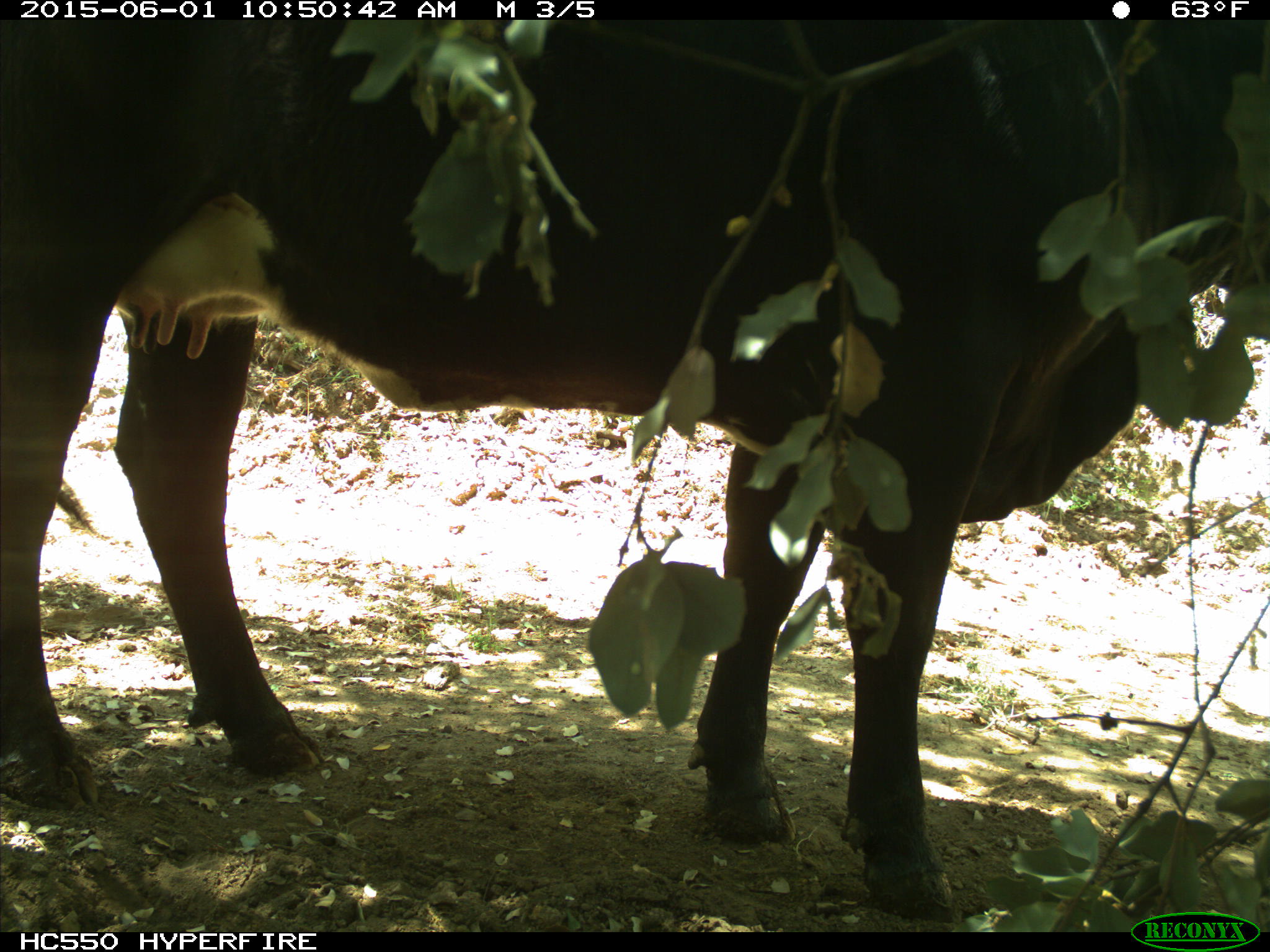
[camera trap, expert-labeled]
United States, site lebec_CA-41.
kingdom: Animalia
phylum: Chordata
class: Mammalia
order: Artiodactyla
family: Bovidae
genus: Bos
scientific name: Bos taurus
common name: domestic cow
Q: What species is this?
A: Bos taurus (domestic cow).